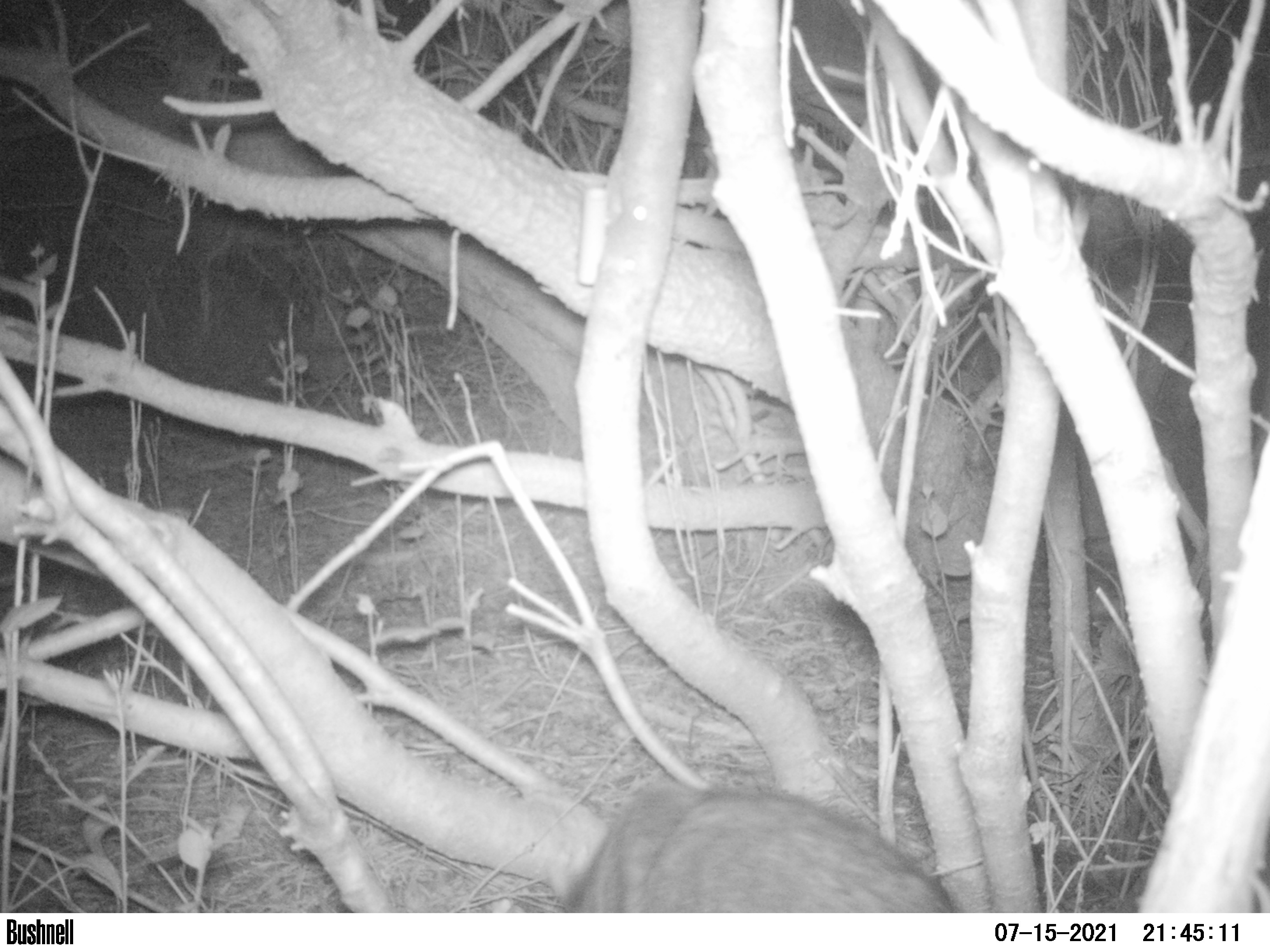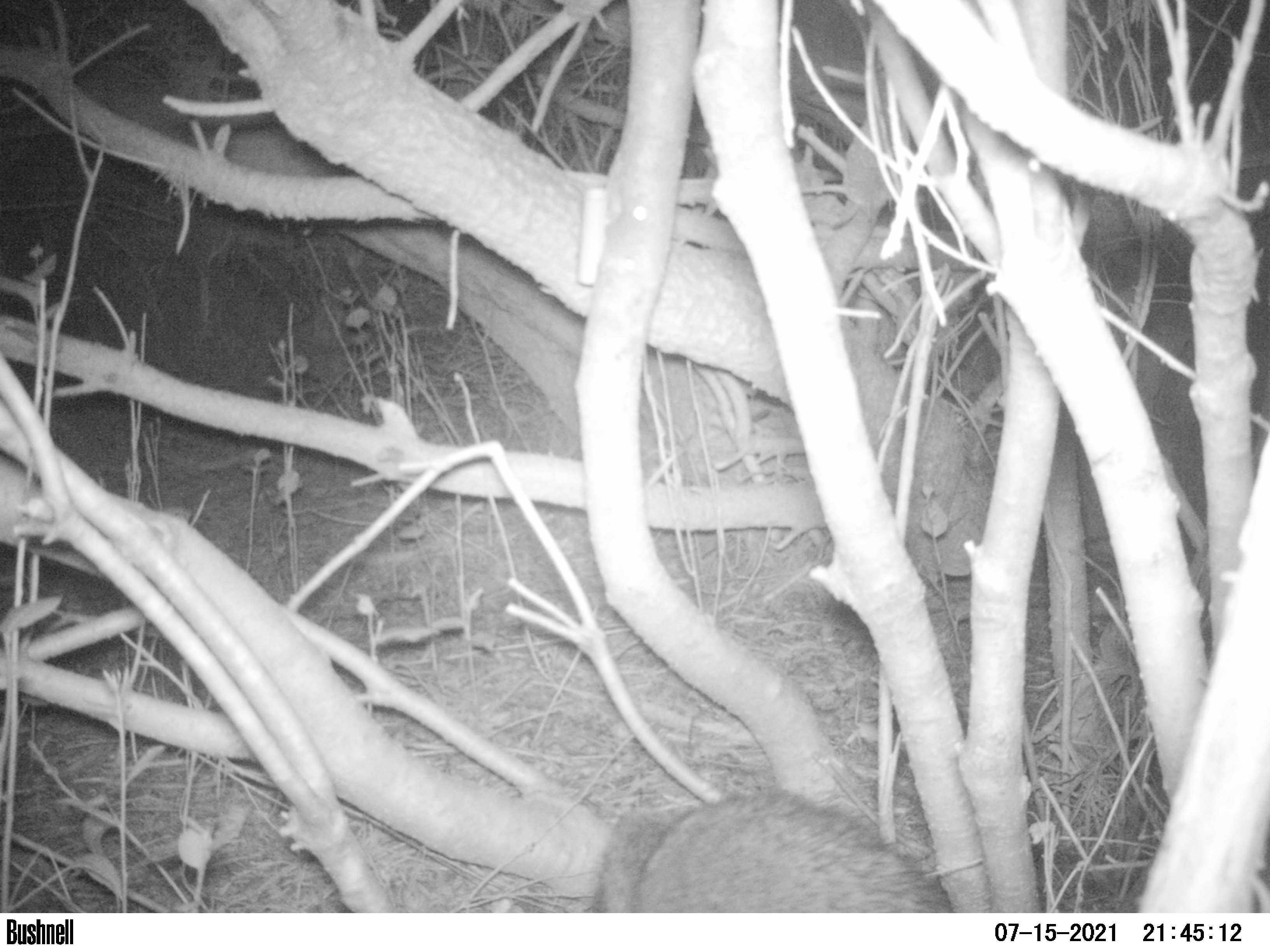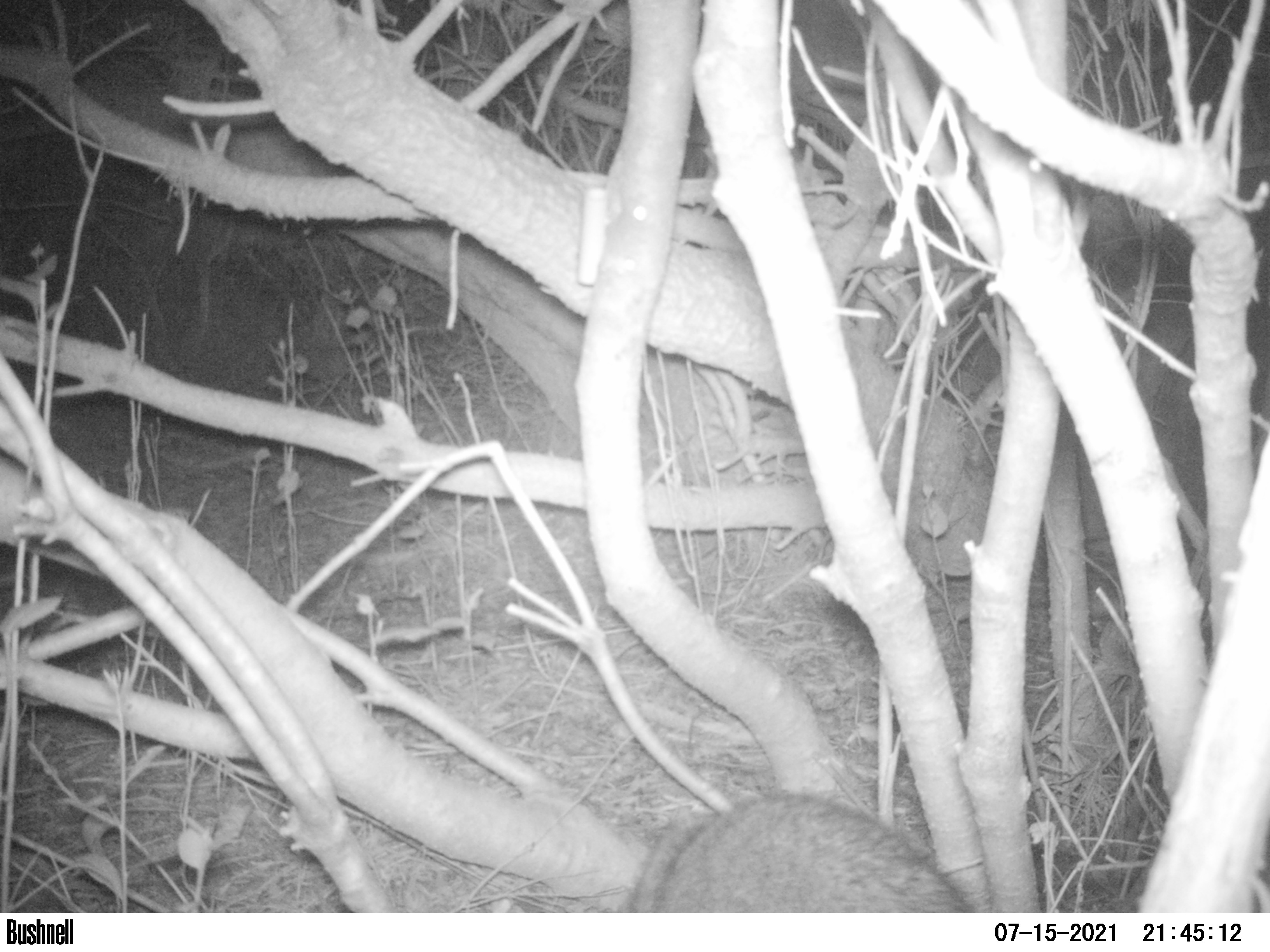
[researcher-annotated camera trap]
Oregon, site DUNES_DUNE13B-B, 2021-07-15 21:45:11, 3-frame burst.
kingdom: Animalia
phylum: Chordata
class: Mammalia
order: Carnivora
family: Procyonidae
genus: Procyon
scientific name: Procyon lotor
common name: northern raccoon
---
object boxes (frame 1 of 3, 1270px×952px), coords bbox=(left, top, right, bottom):
northern raccoon: bbox=(562, 780, 953, 909)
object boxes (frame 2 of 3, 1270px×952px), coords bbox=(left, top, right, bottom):
northern raccoon: bbox=(573, 788, 951, 909)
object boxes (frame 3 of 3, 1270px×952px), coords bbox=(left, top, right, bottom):
northern raccoon: bbox=(618, 786, 978, 909)